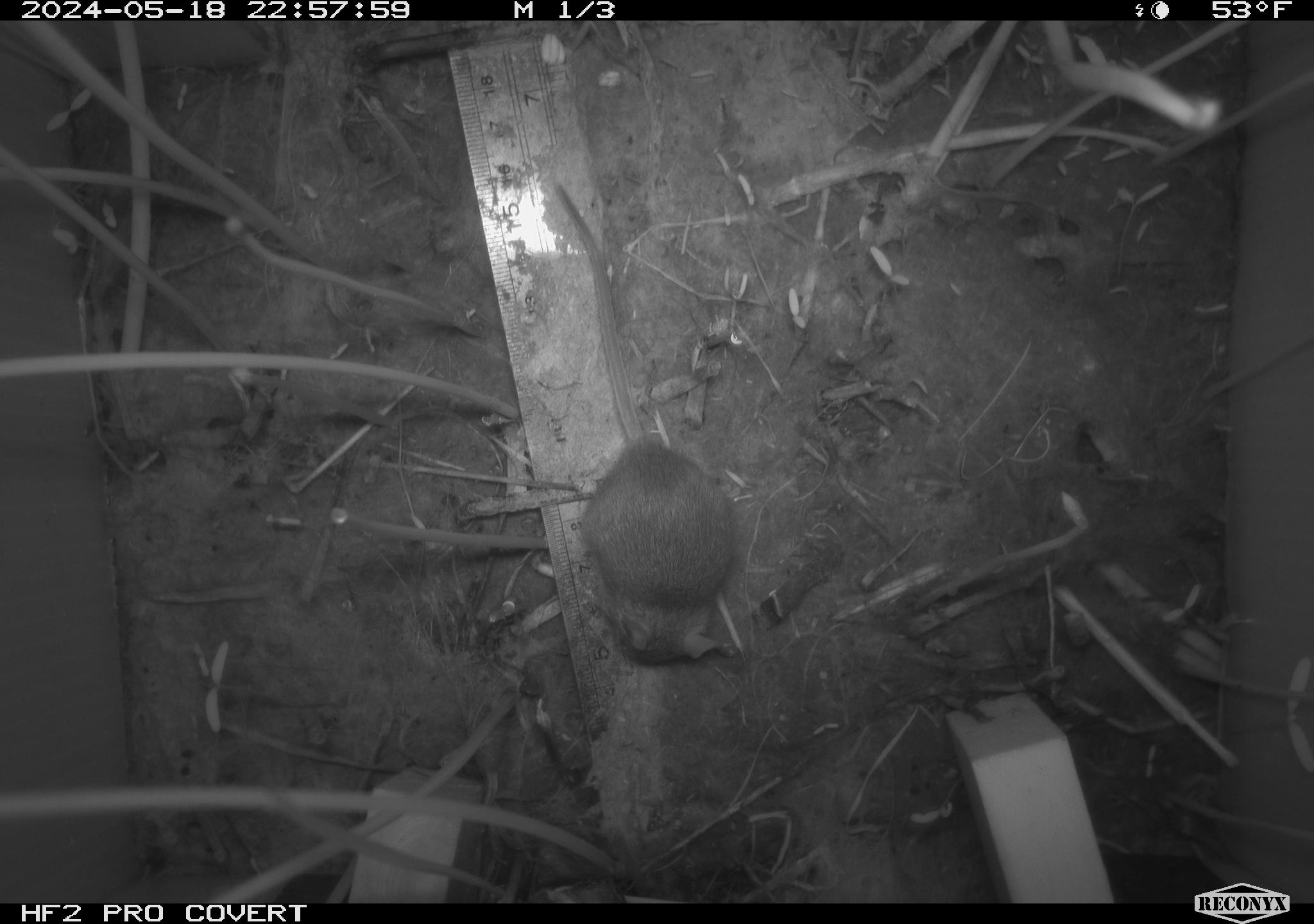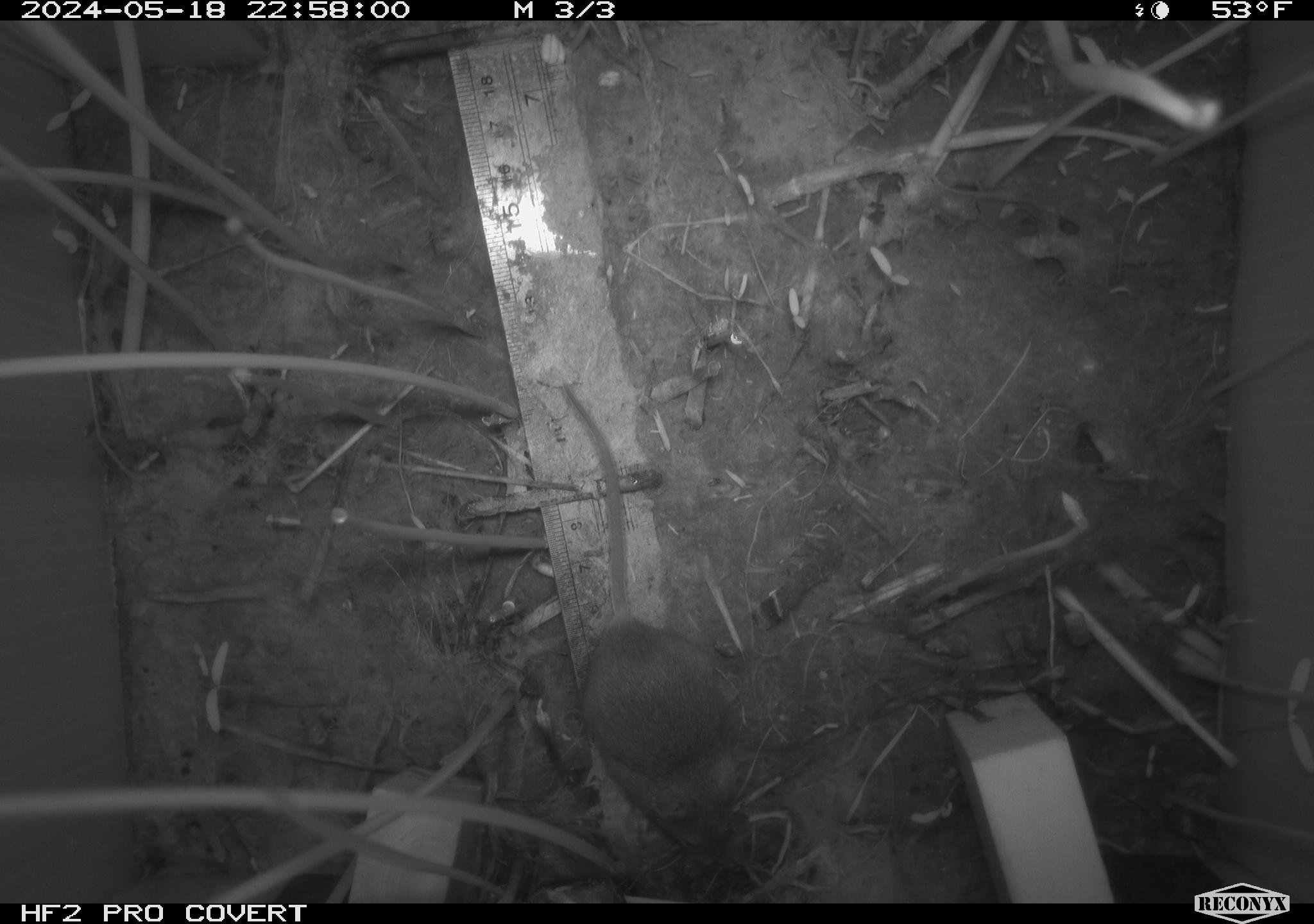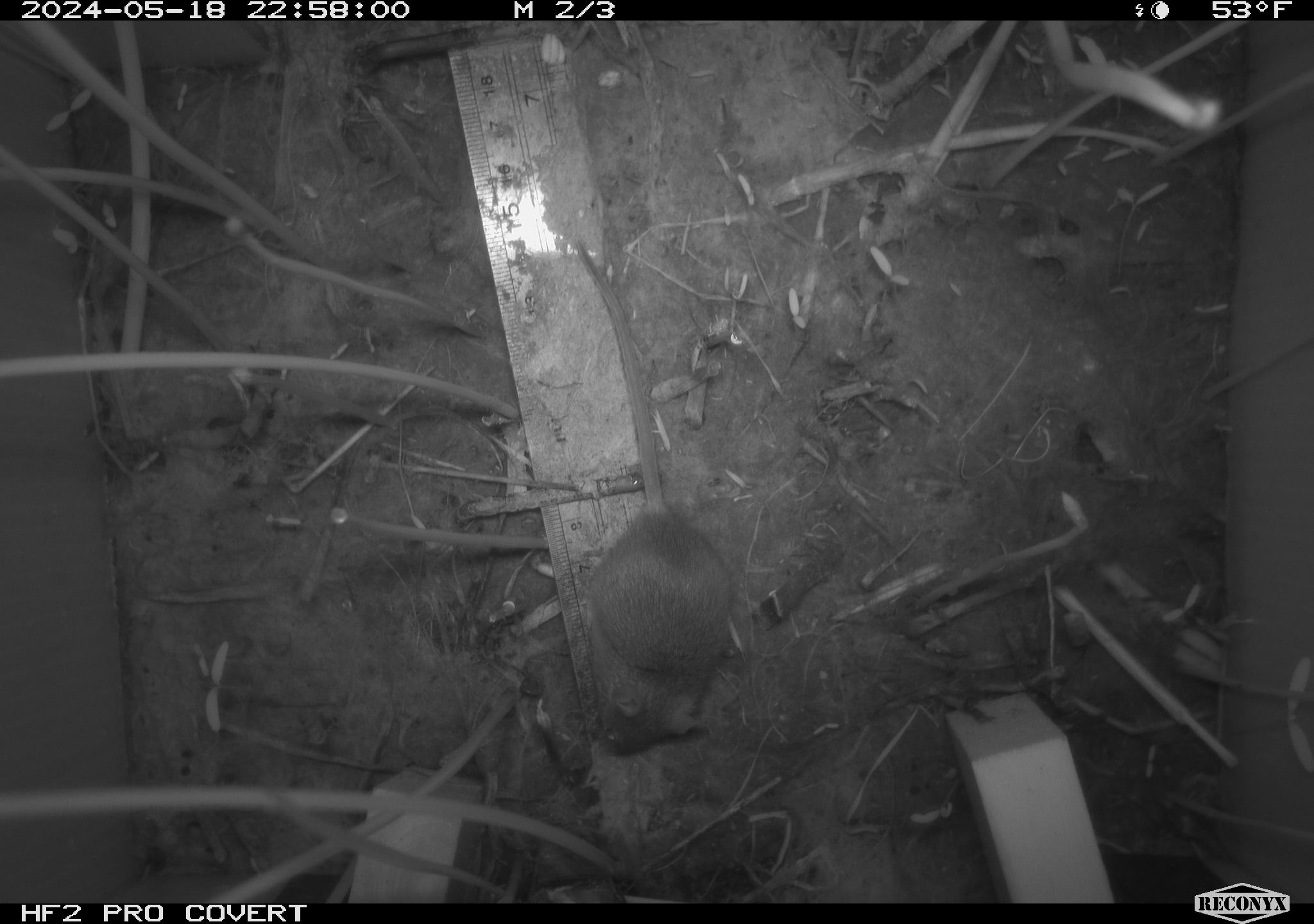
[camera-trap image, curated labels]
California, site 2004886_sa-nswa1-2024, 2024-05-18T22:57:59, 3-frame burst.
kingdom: Animalia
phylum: Chordata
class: Mammalia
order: Rodentia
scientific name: Rodentia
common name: mouse species